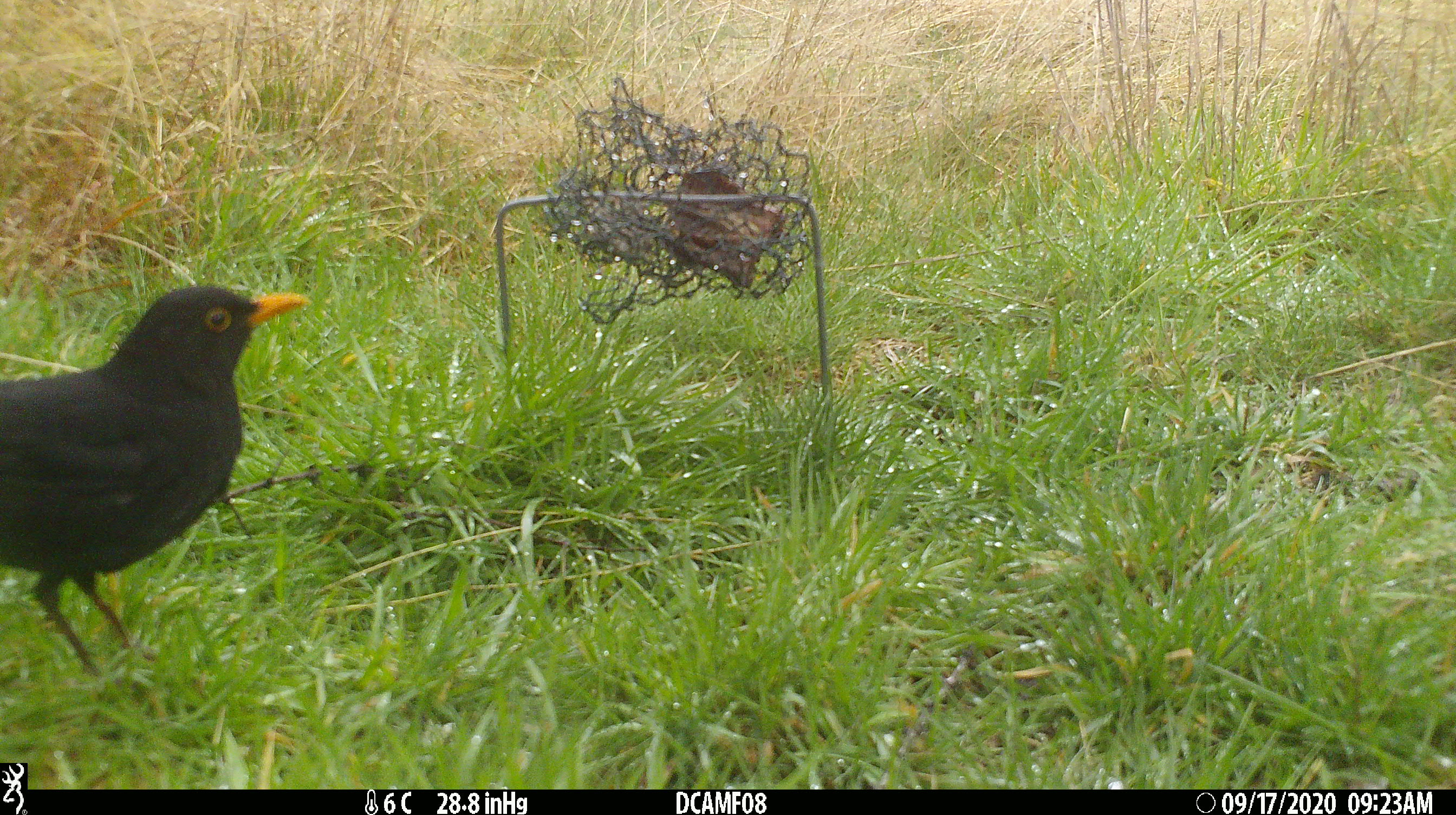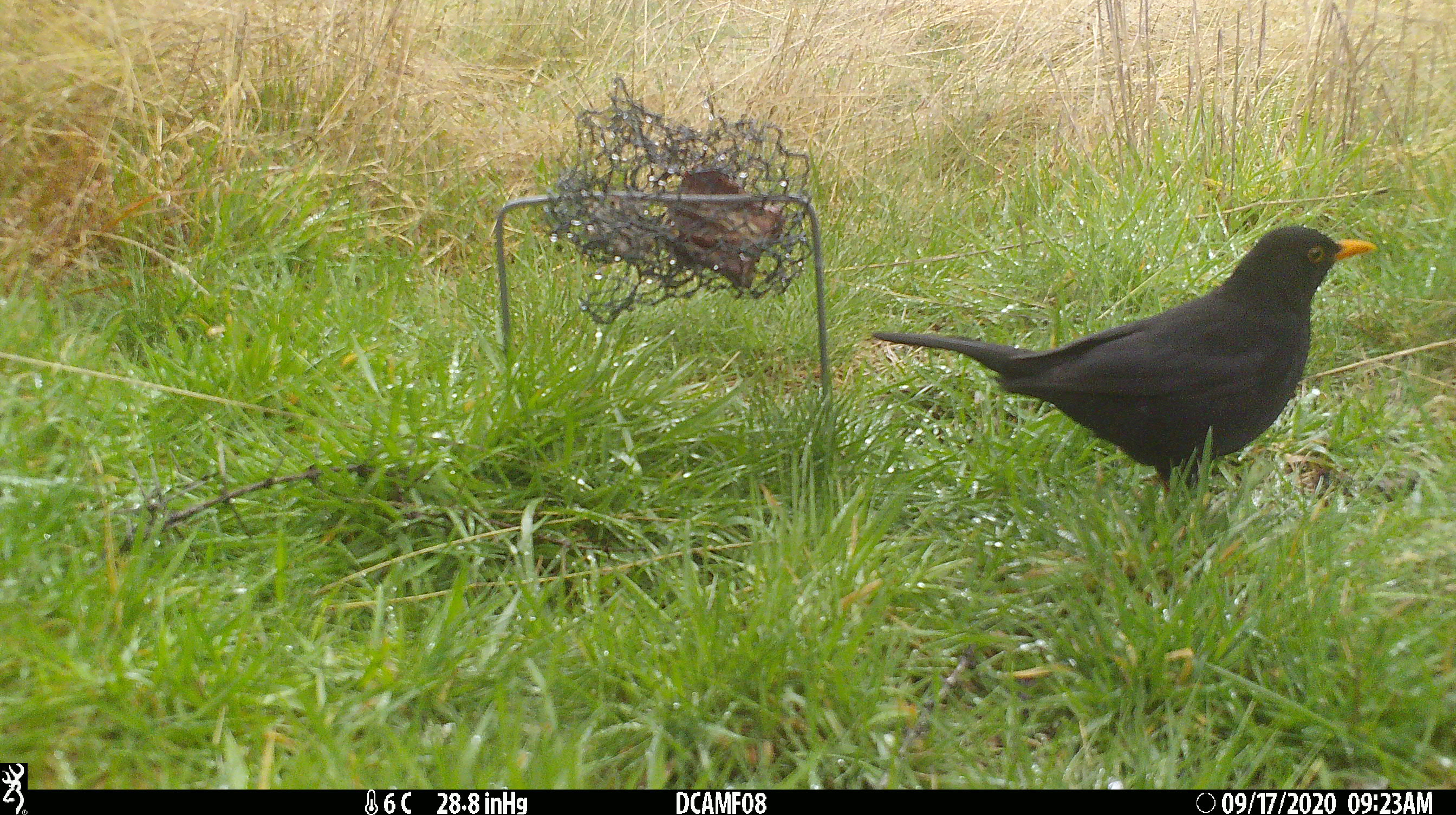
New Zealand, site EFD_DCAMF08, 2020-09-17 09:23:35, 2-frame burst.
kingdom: Animalia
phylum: Chordata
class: Aves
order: Passeriformes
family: Turdidae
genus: Turdus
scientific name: Turdus merula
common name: eurasian blackbird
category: blackbird